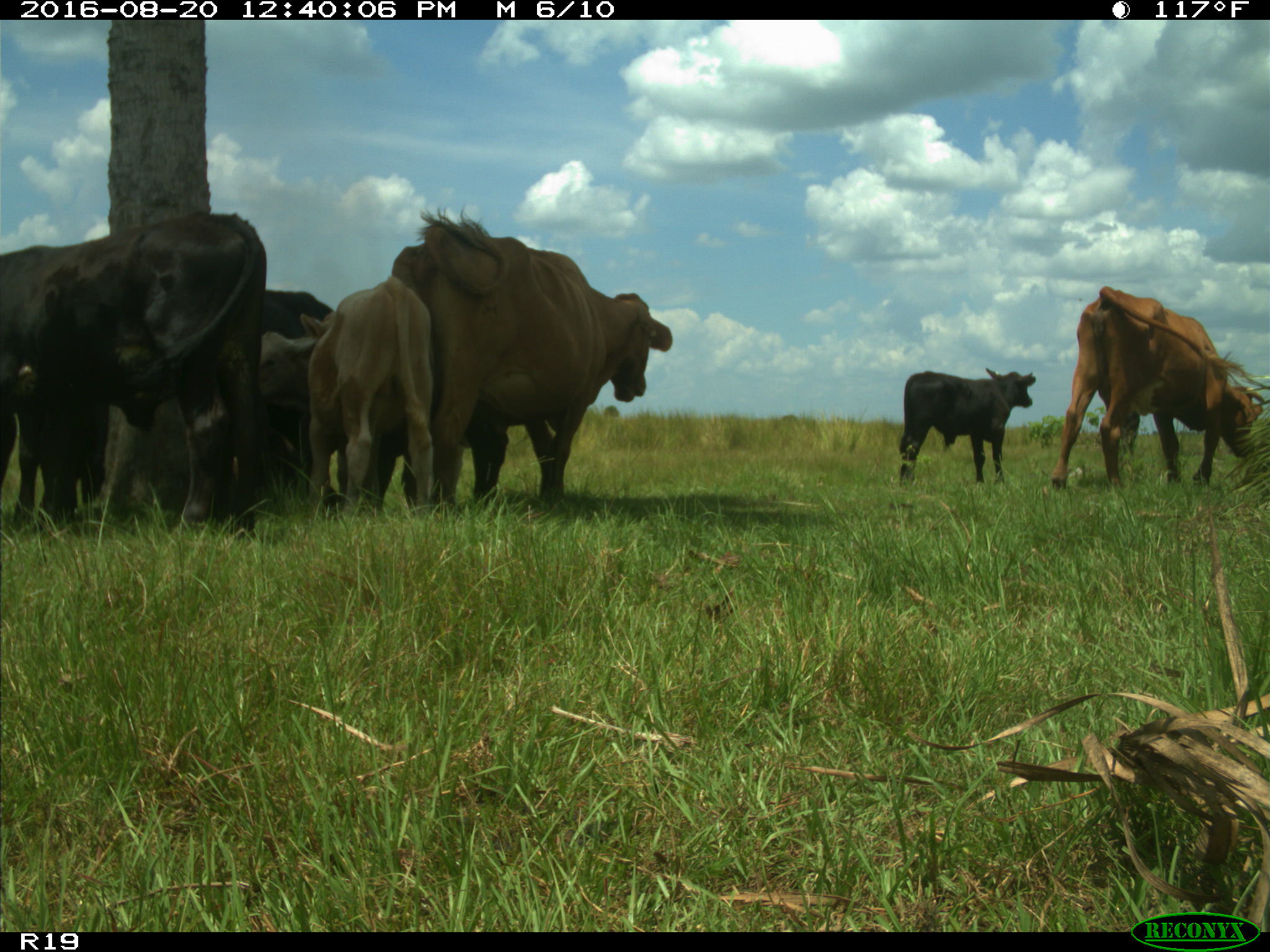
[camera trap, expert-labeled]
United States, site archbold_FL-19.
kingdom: Animalia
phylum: Chordata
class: Mammalia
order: Artiodactyla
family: Bovidae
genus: Bos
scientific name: Bos taurus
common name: domestic cow